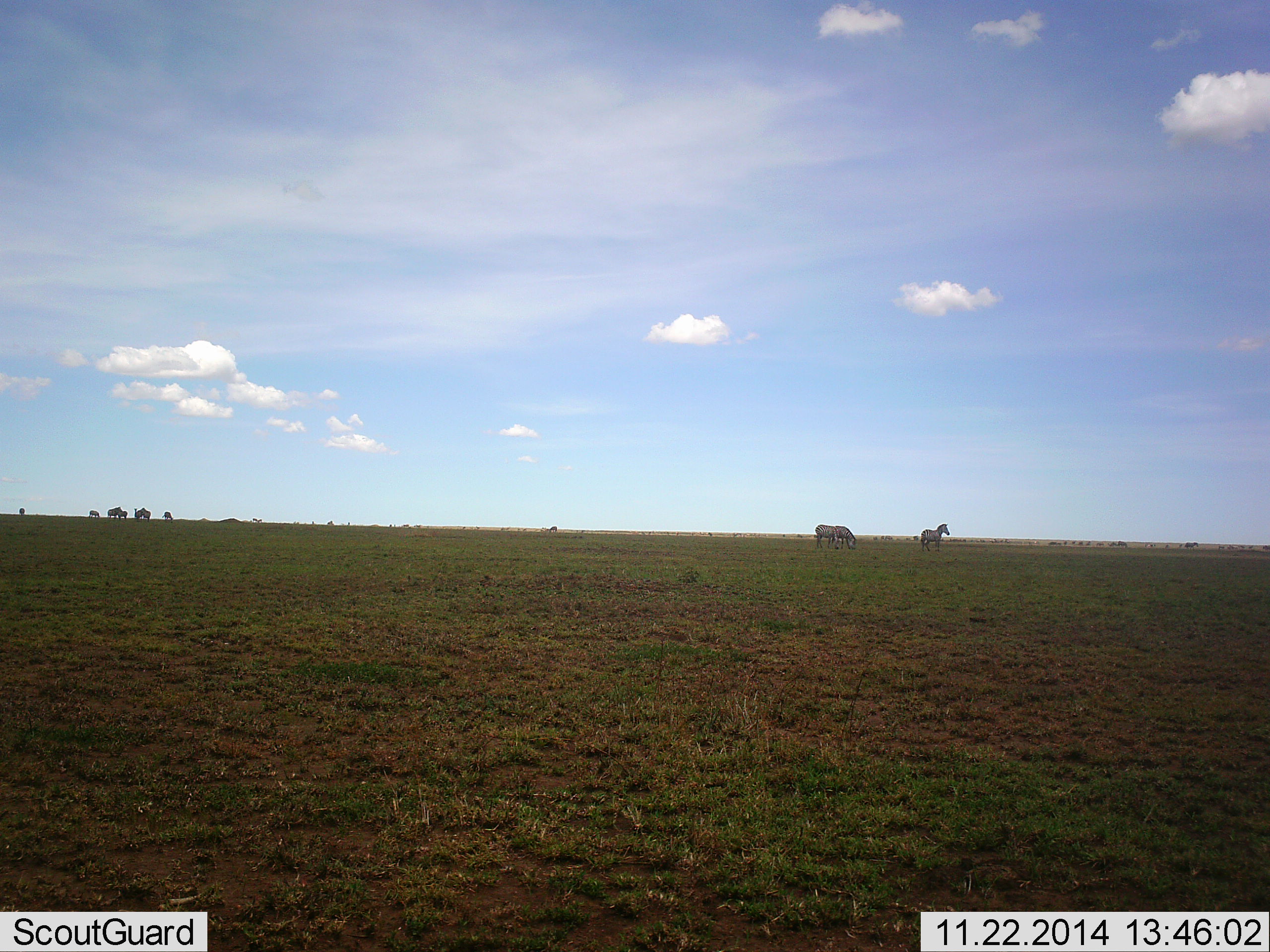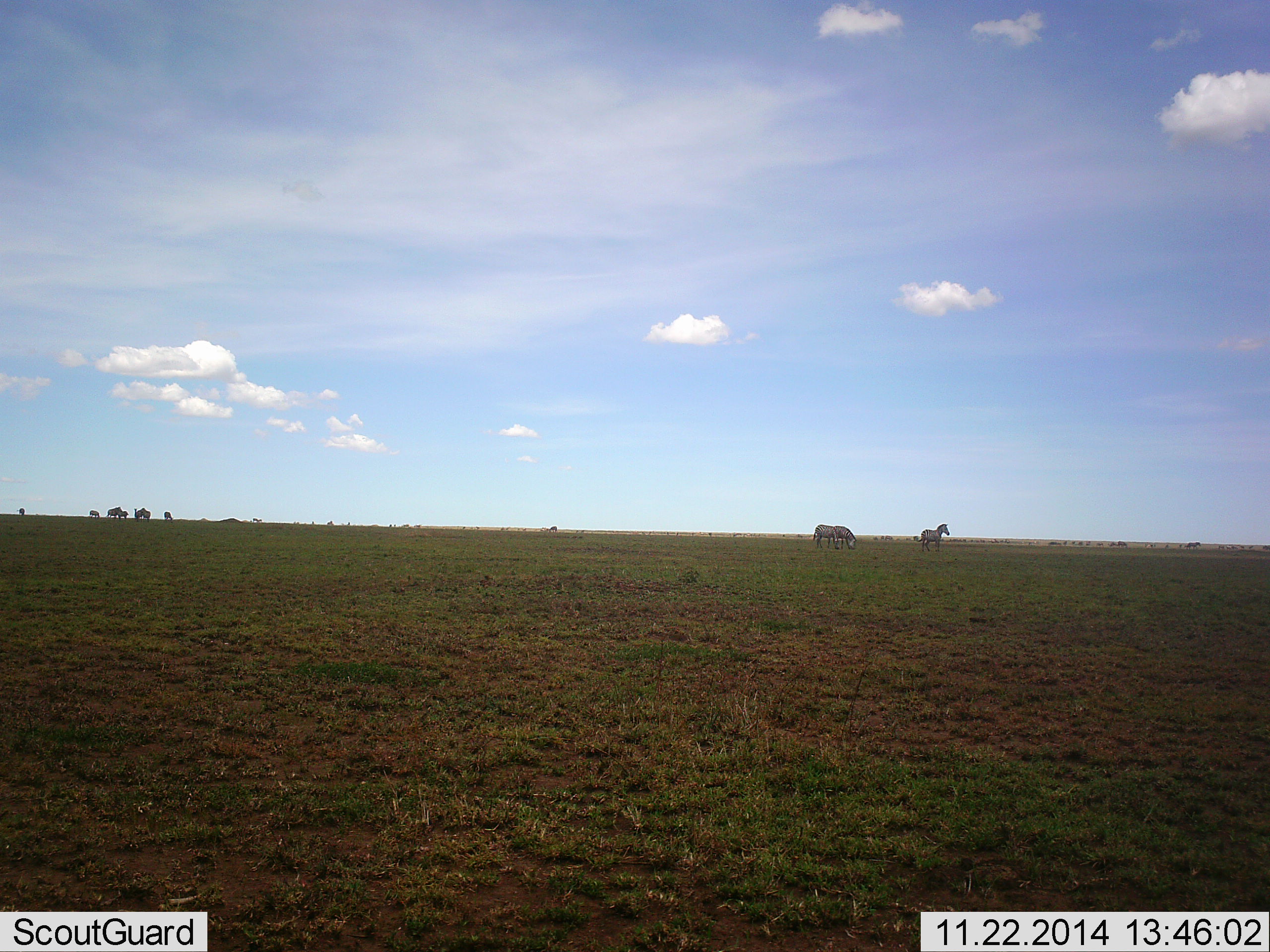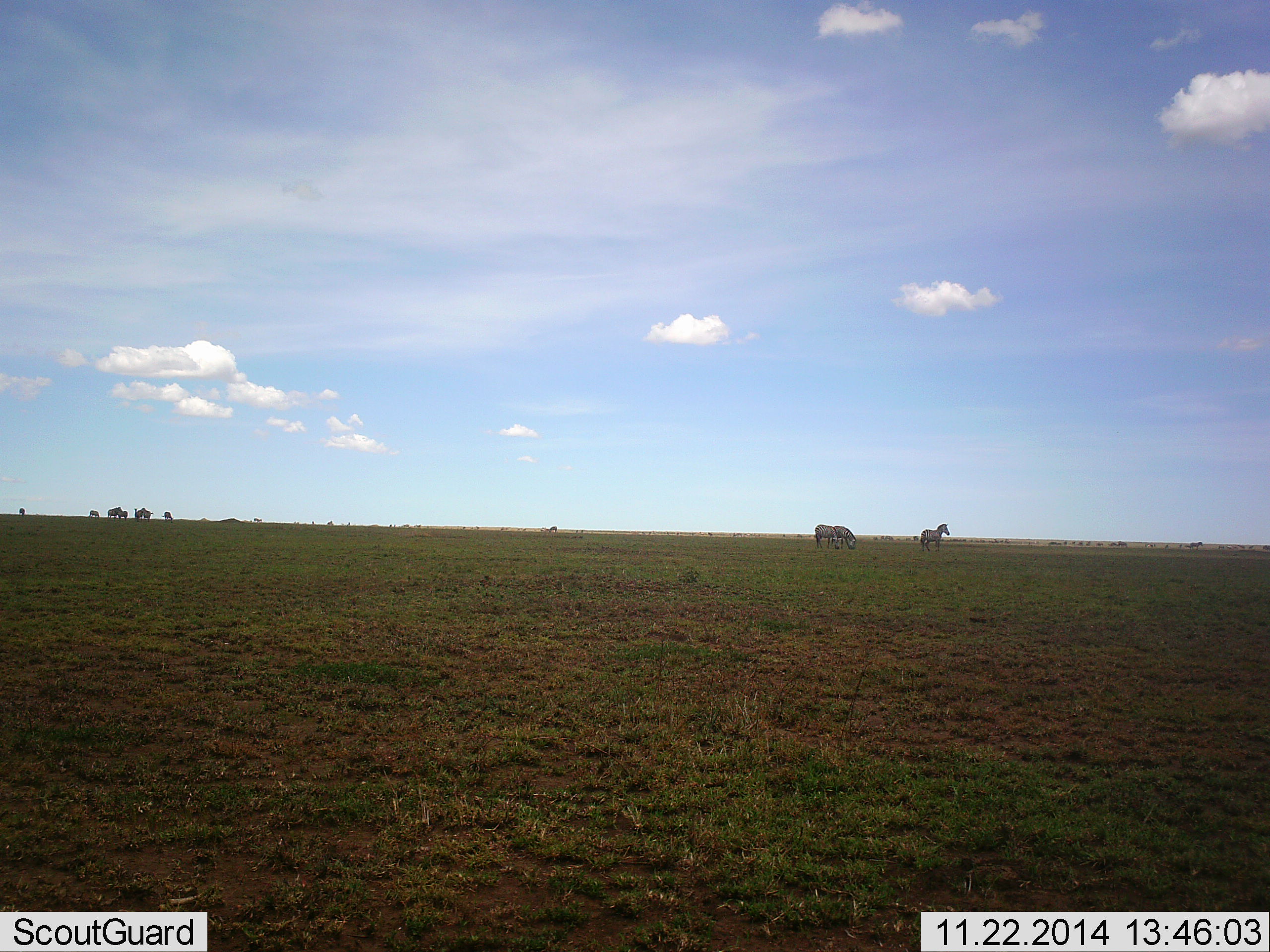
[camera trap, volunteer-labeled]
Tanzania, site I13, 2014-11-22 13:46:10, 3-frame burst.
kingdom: Animalia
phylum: Chordata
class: Mammalia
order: Perissodactyla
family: Equidae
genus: Equus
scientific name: Equus quagga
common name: plains zebra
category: zebra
Zebra (plains zebra) (Equus quagga), count 3. Behavior (volunteer vote fractions): standing 83%, resting 8%, moving 0%, interacting 0%. Young present (vote fraction): 0%. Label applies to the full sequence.